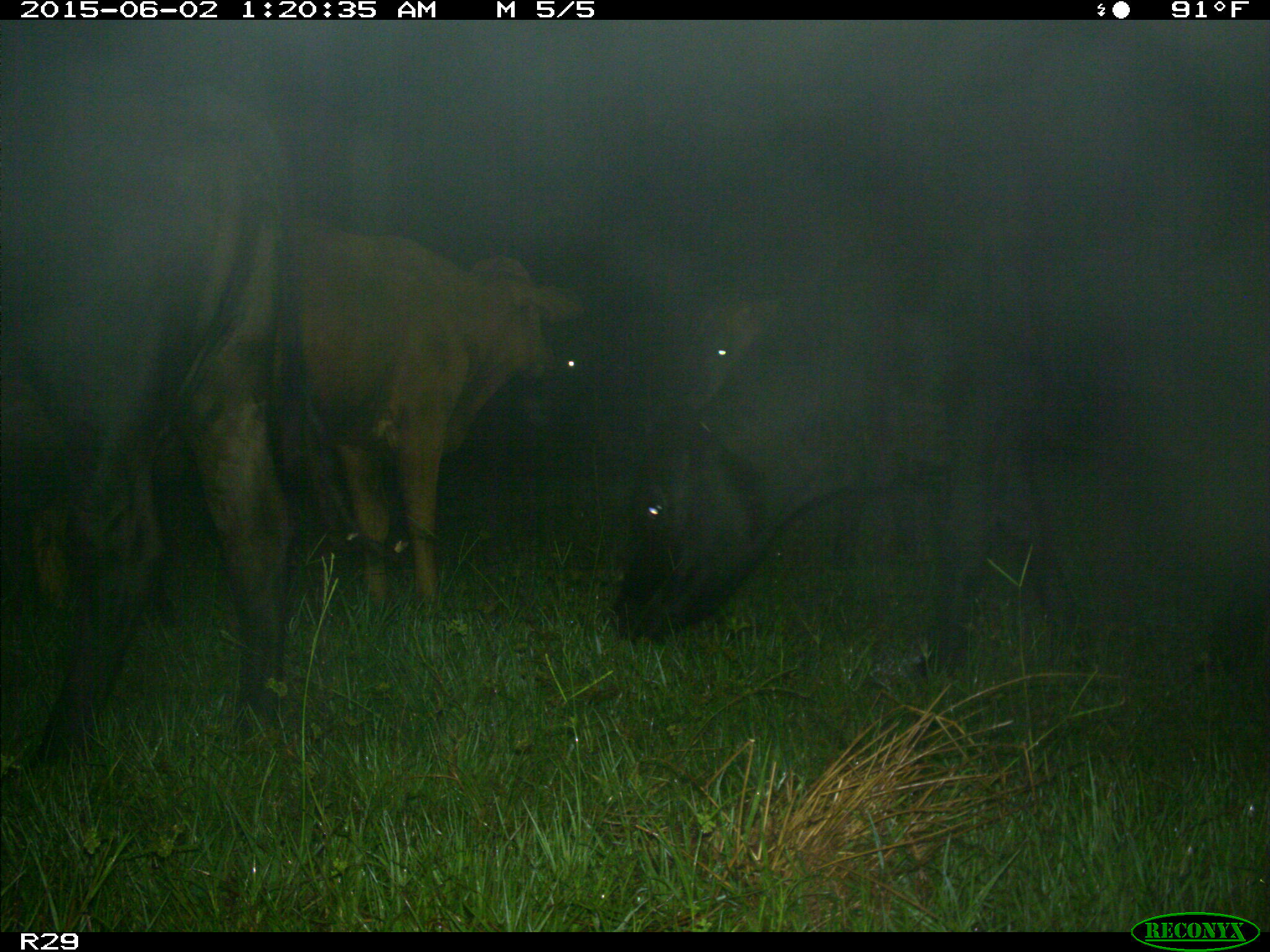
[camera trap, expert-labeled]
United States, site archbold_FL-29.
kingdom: Animalia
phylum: Chordata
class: Mammalia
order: Artiodactyla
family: Bovidae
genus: Bos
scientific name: Bos taurus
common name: domestic cow